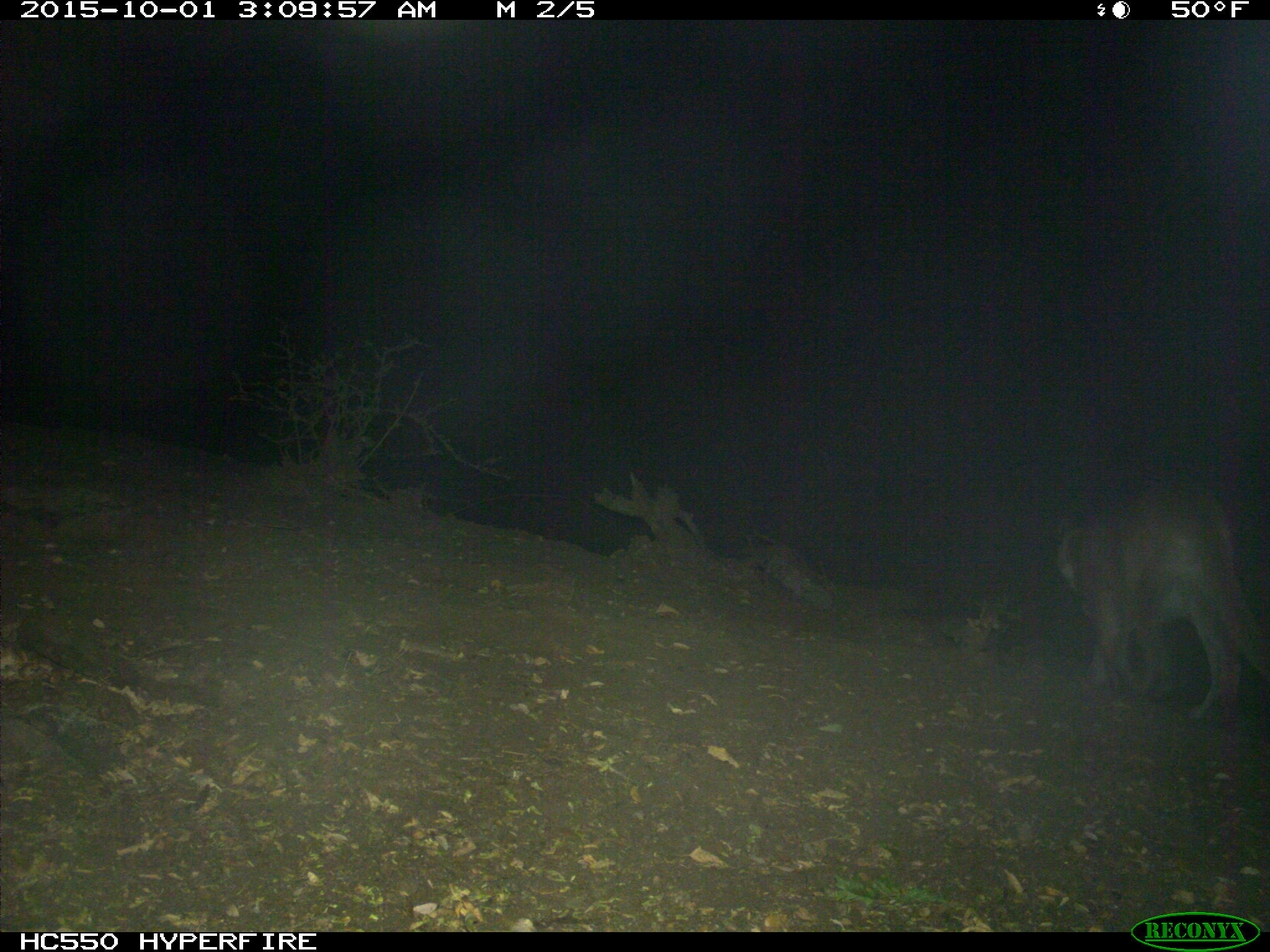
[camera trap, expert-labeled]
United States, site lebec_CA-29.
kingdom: Animalia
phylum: Chordata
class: Mammalia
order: Carnivora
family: Felidae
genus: Puma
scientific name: Puma concolor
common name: mountain lion